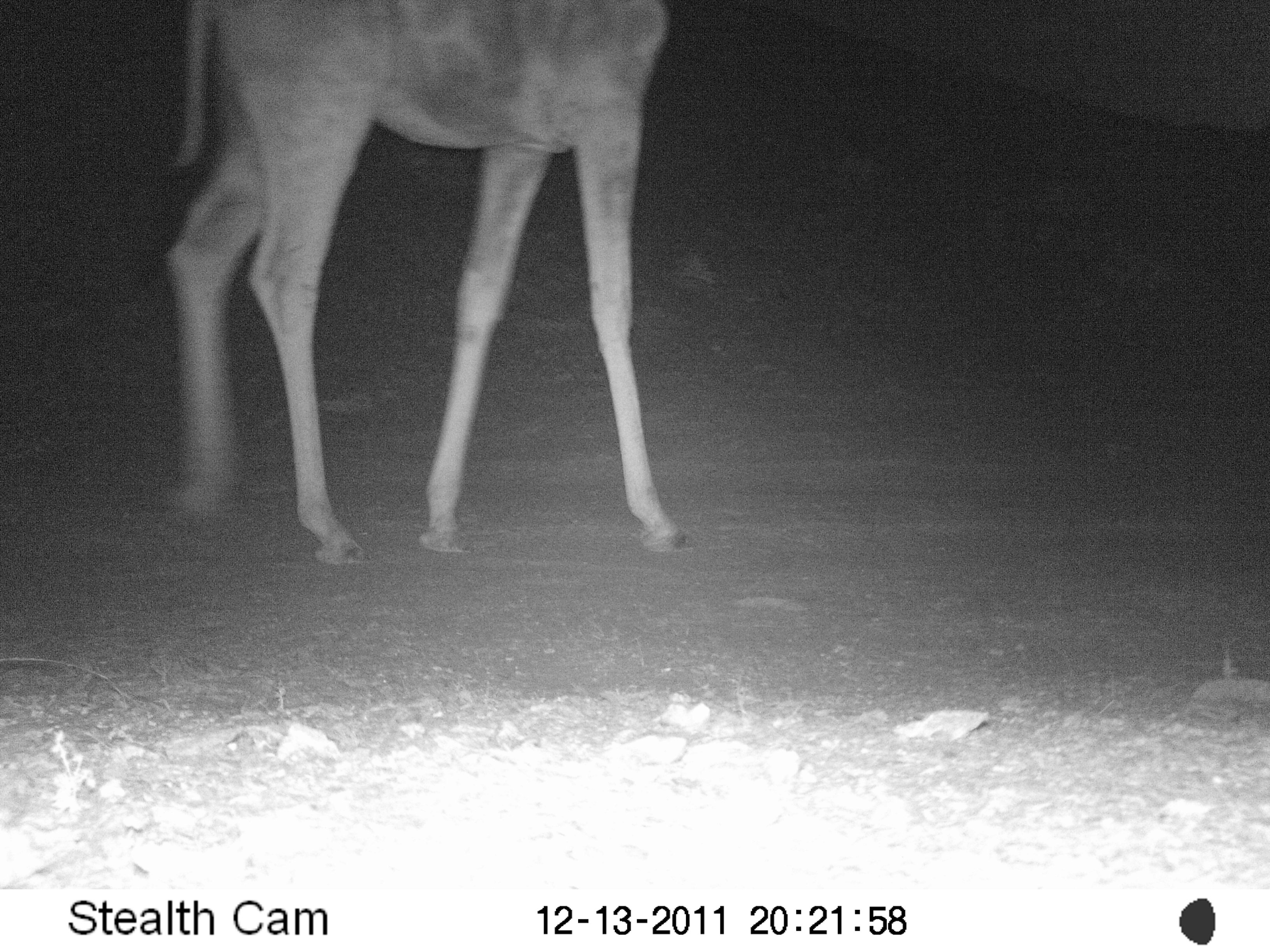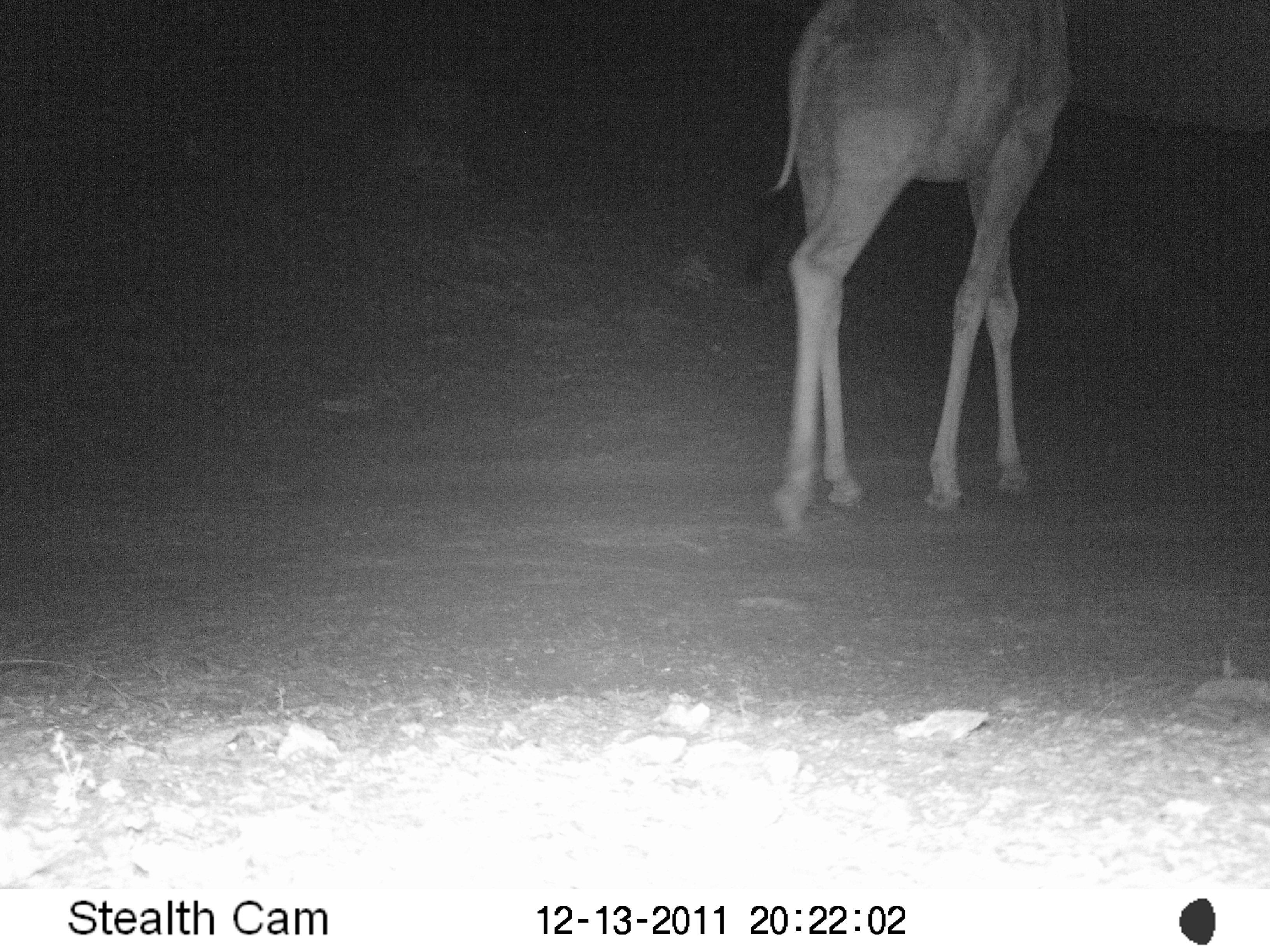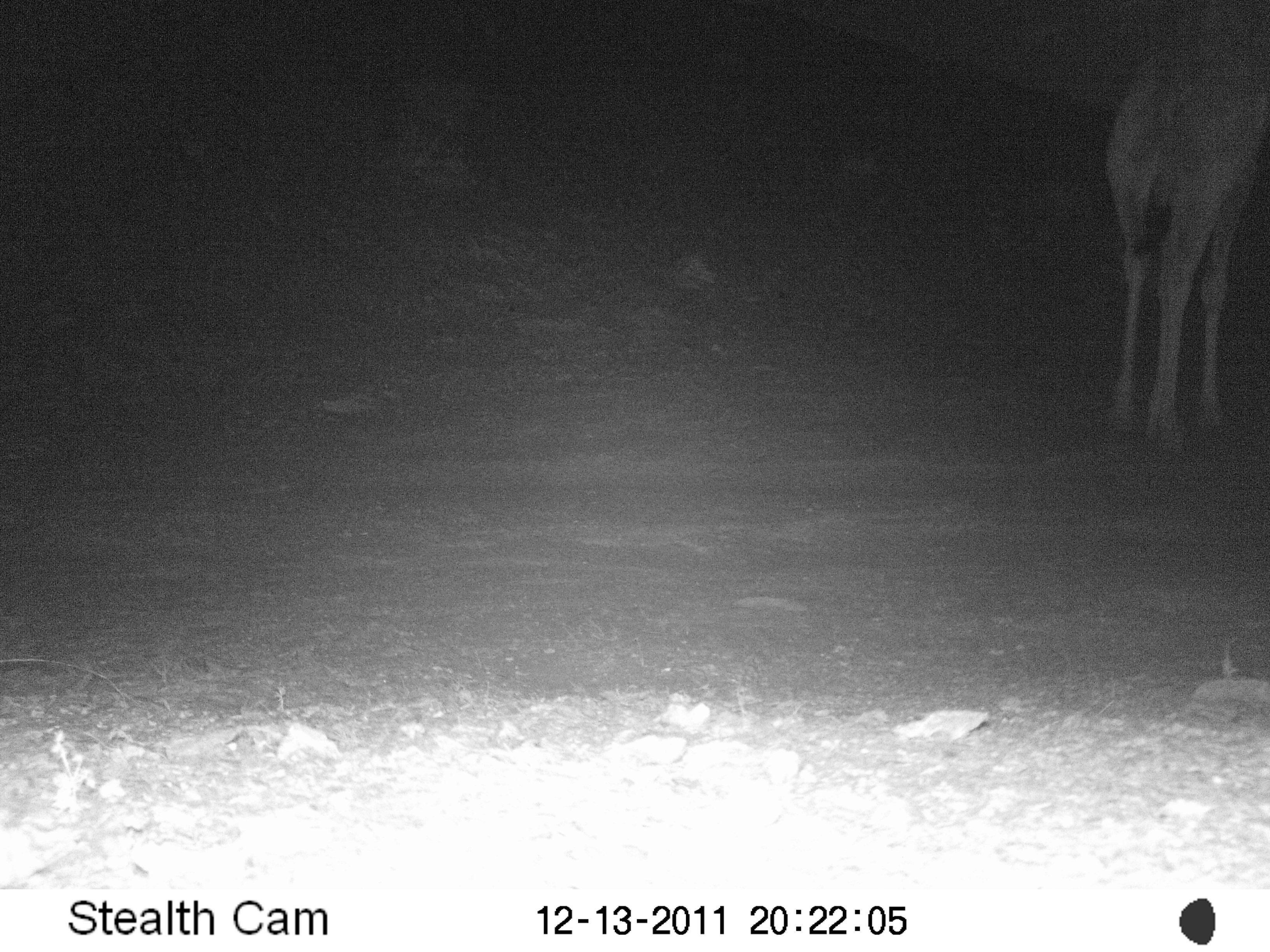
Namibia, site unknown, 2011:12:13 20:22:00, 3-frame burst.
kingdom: Animalia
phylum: Chordata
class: Mammalia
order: Artiodactyla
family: Giraffidae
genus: Giraffa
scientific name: Giraffa camelopardalis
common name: giraffe